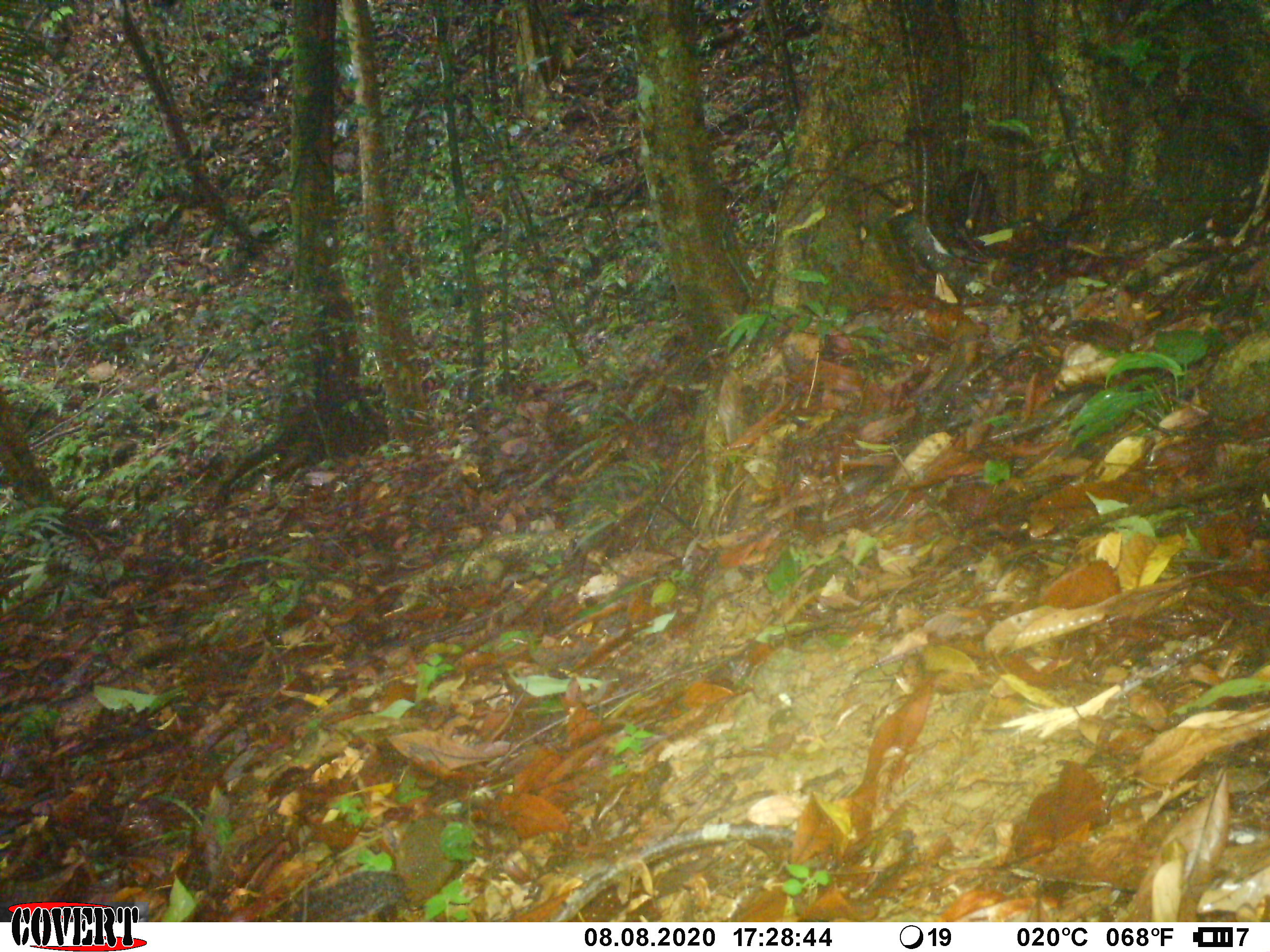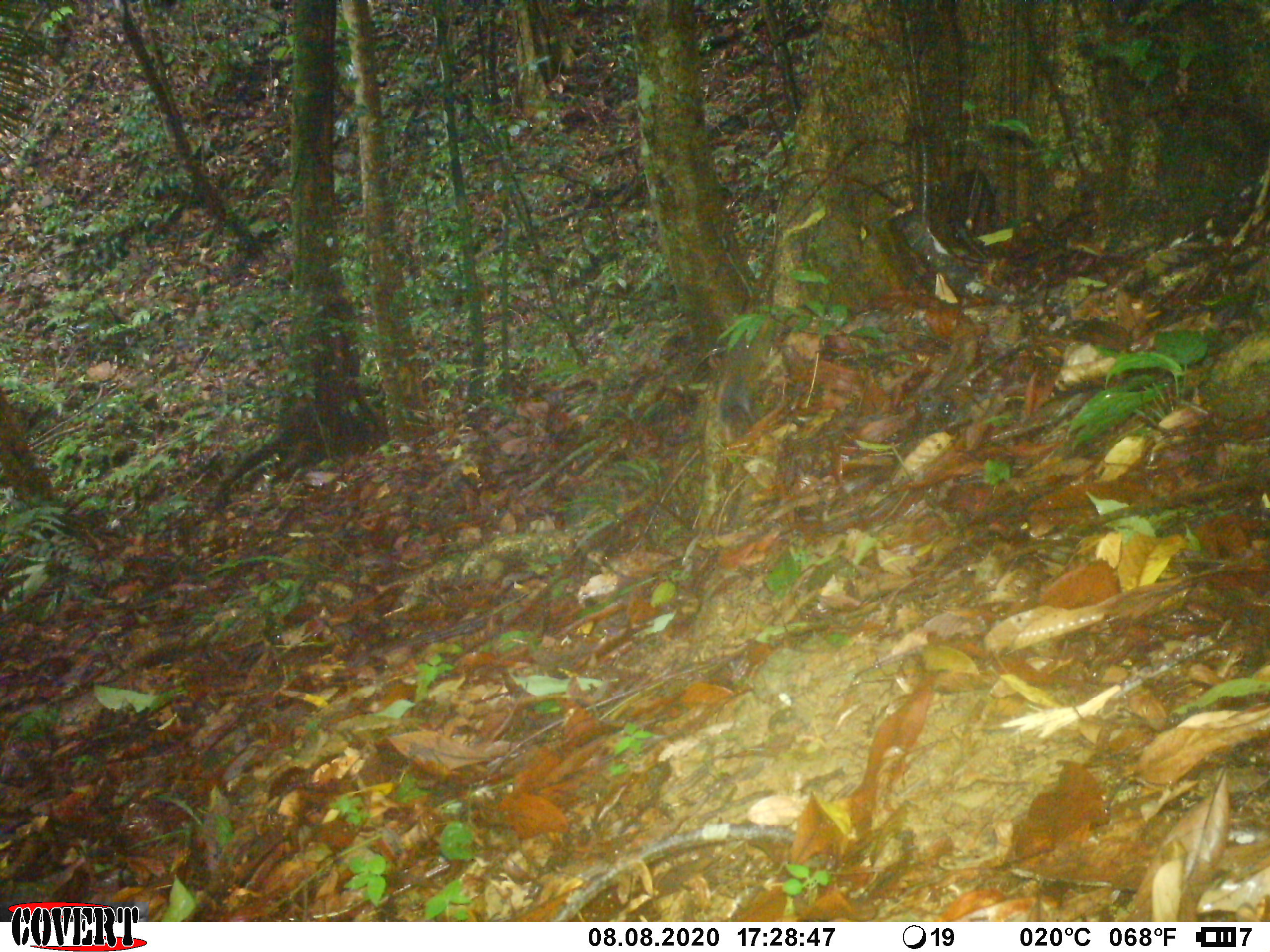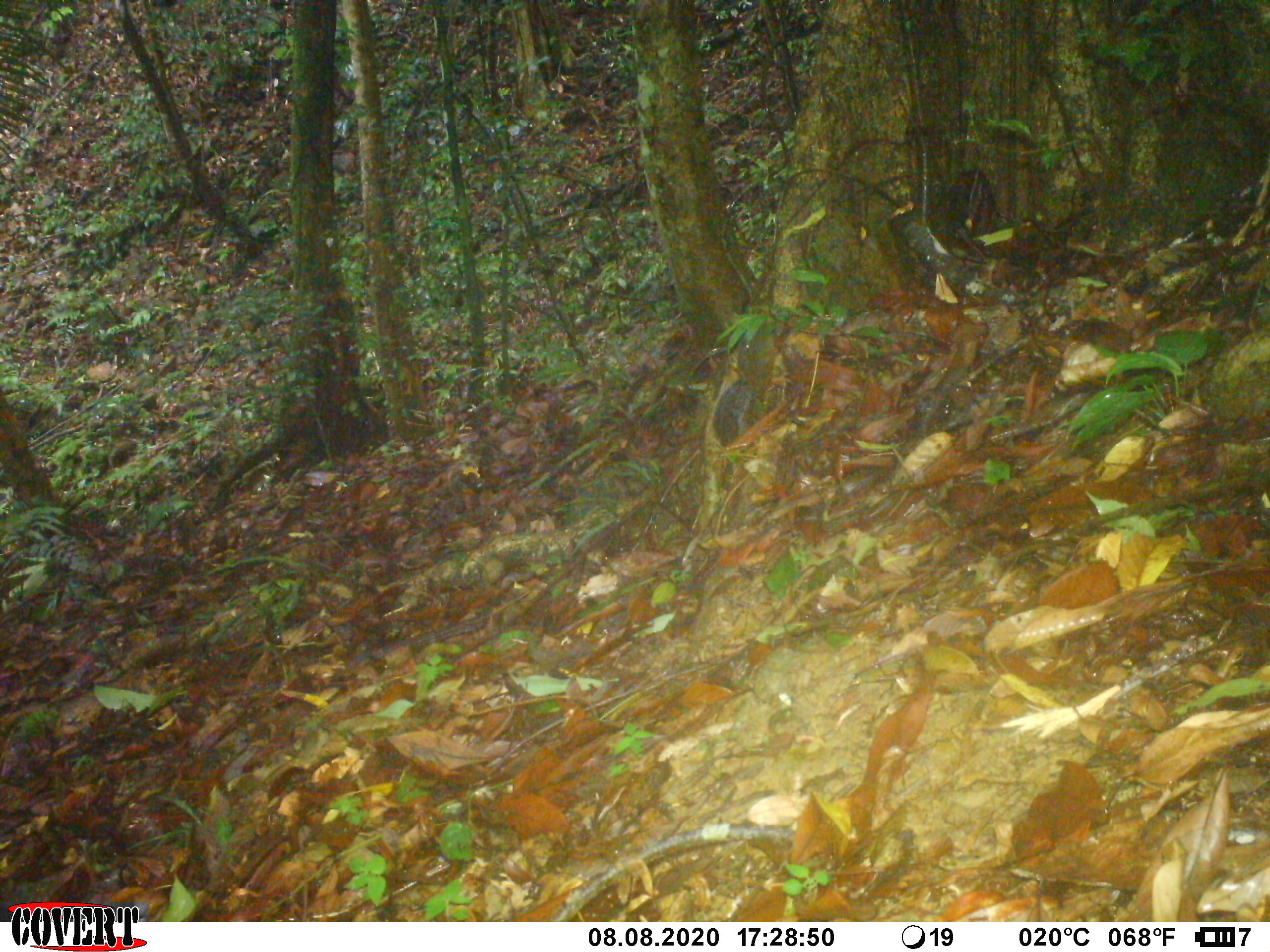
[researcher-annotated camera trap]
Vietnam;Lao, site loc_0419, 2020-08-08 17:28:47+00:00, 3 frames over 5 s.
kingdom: Animalia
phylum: Chordata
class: Mammalia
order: Rodentia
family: Sciuridae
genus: Dremomys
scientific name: Dremomys rufigenis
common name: red-cheeked squirrel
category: red cheeked squirrel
Red cheeked squirrel (red-cheeked squirrel) (Dremomys rufigenis). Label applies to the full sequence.